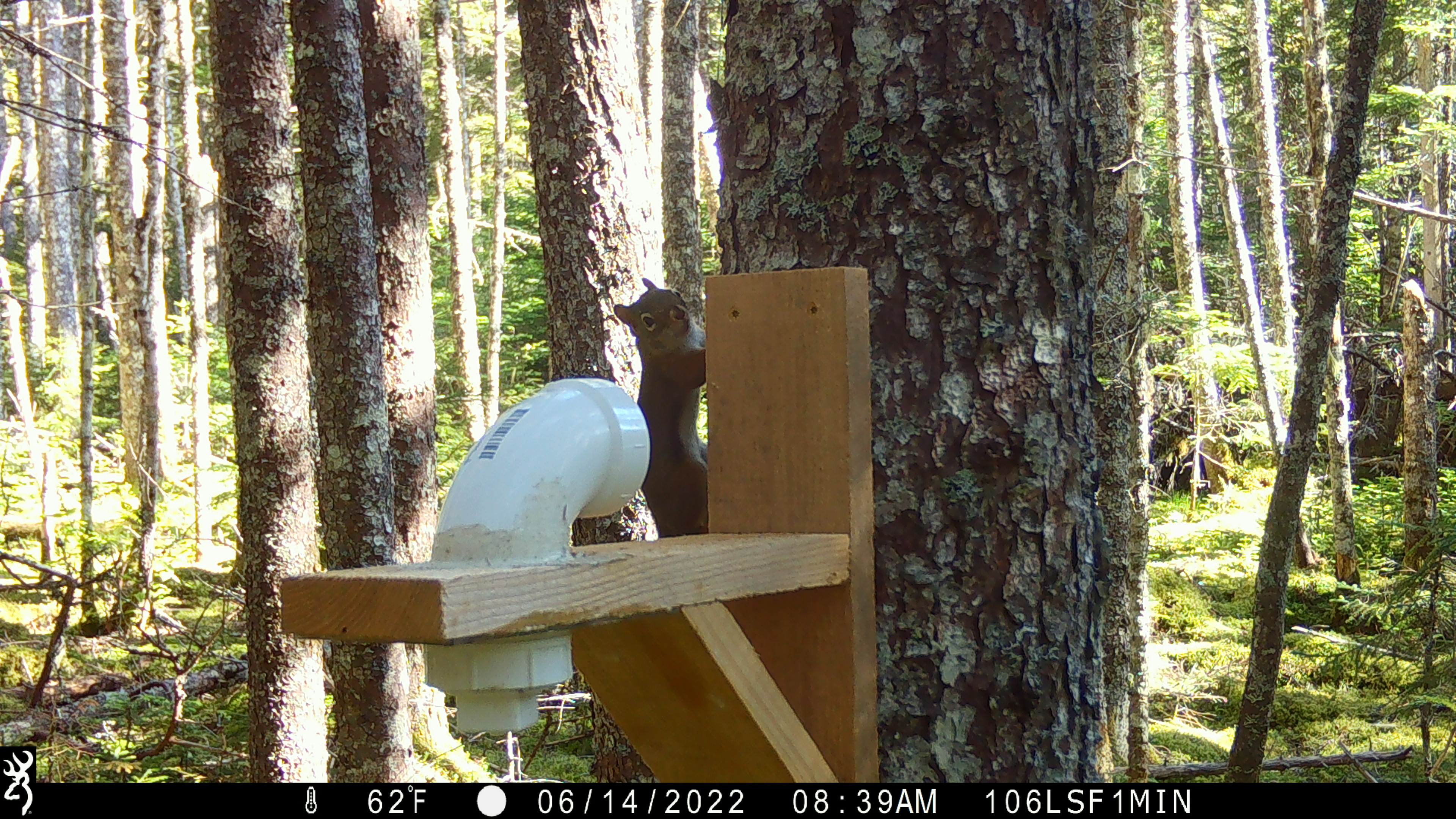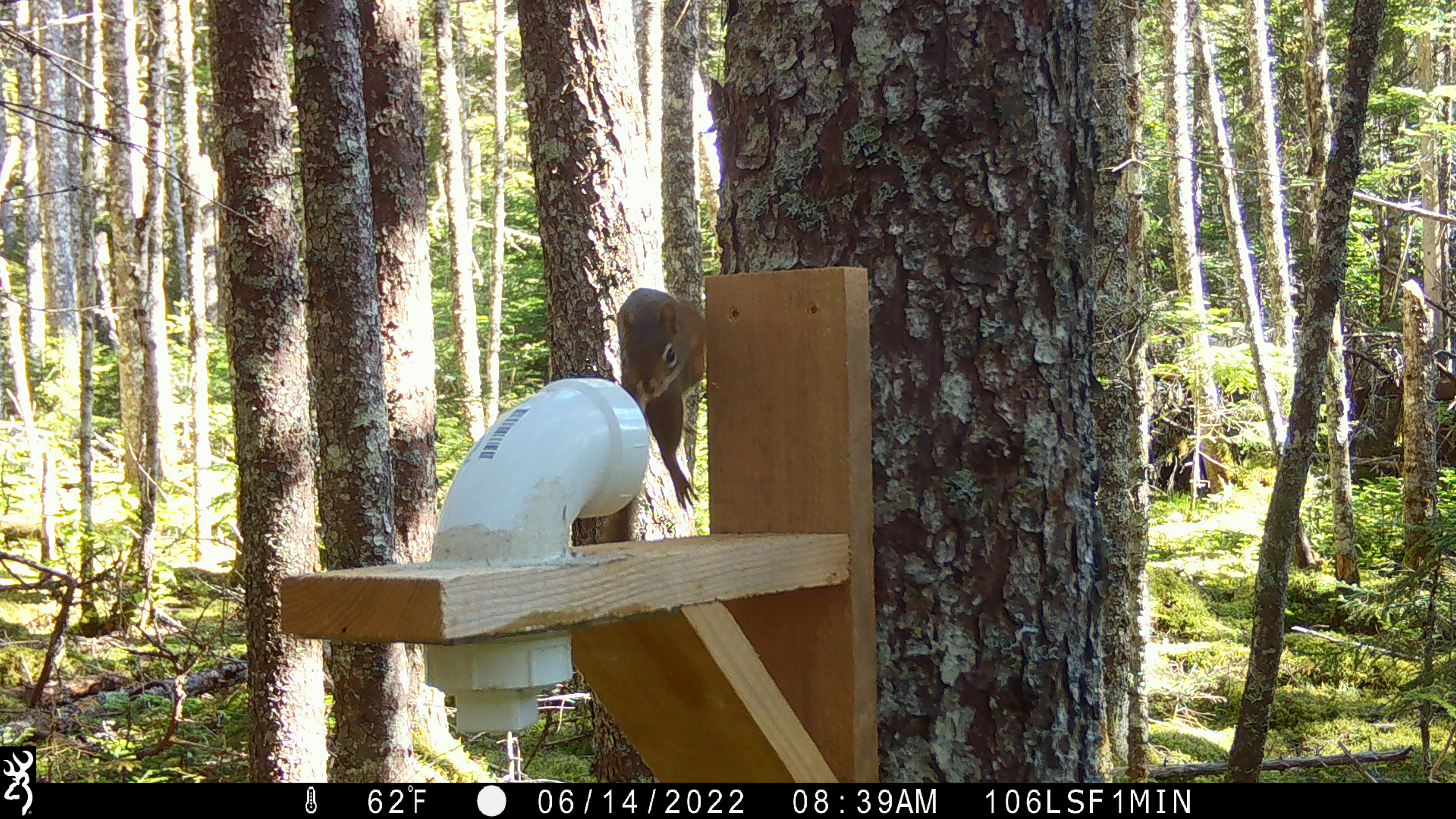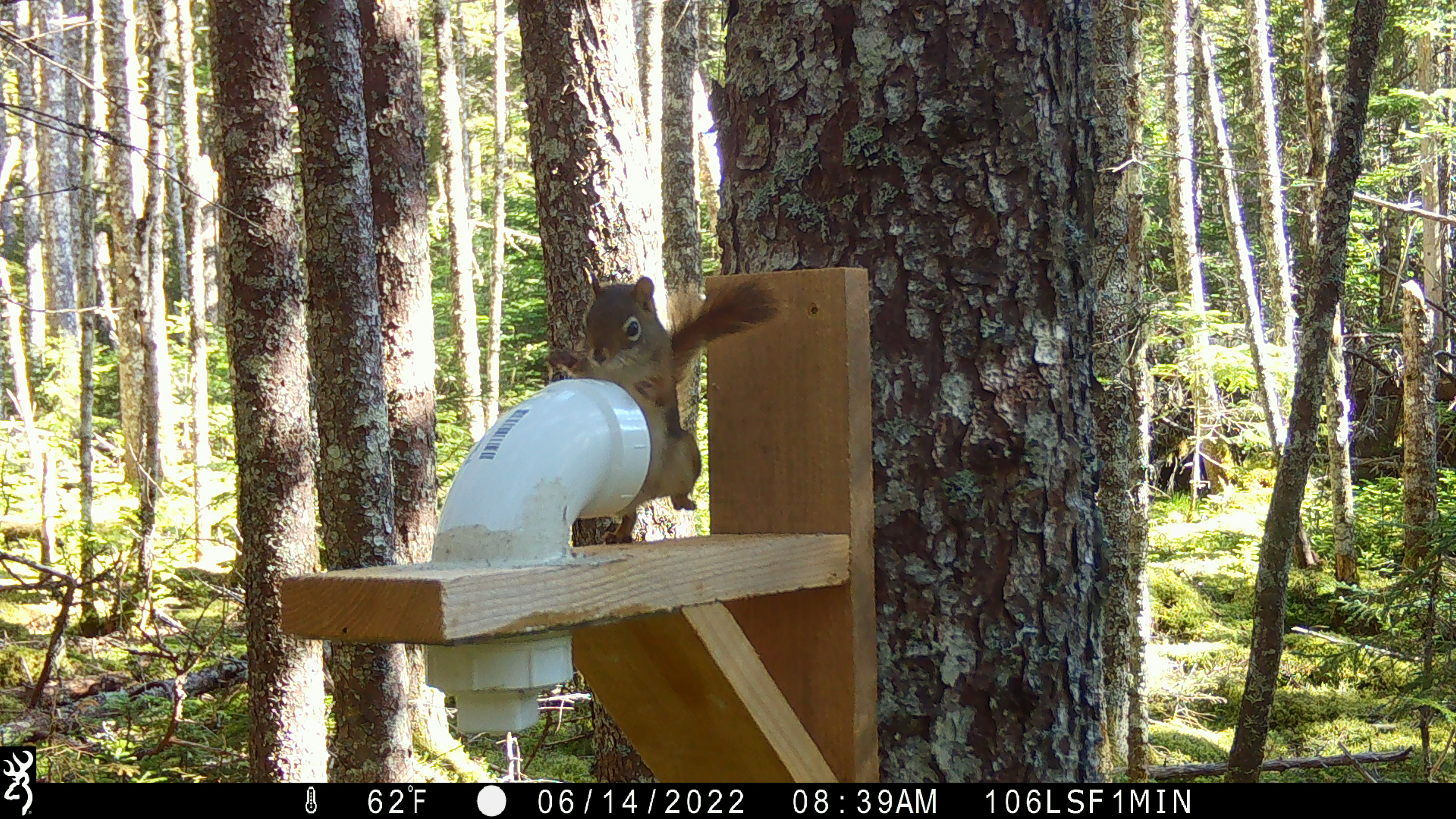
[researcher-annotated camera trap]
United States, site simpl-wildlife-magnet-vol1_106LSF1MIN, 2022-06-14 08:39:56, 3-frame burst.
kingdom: Animalia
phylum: Chordata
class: Mammalia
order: Rodentia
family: Sciuridae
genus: Tamiasciurus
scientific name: Tamiasciurus hudsonicus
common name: red squirrel